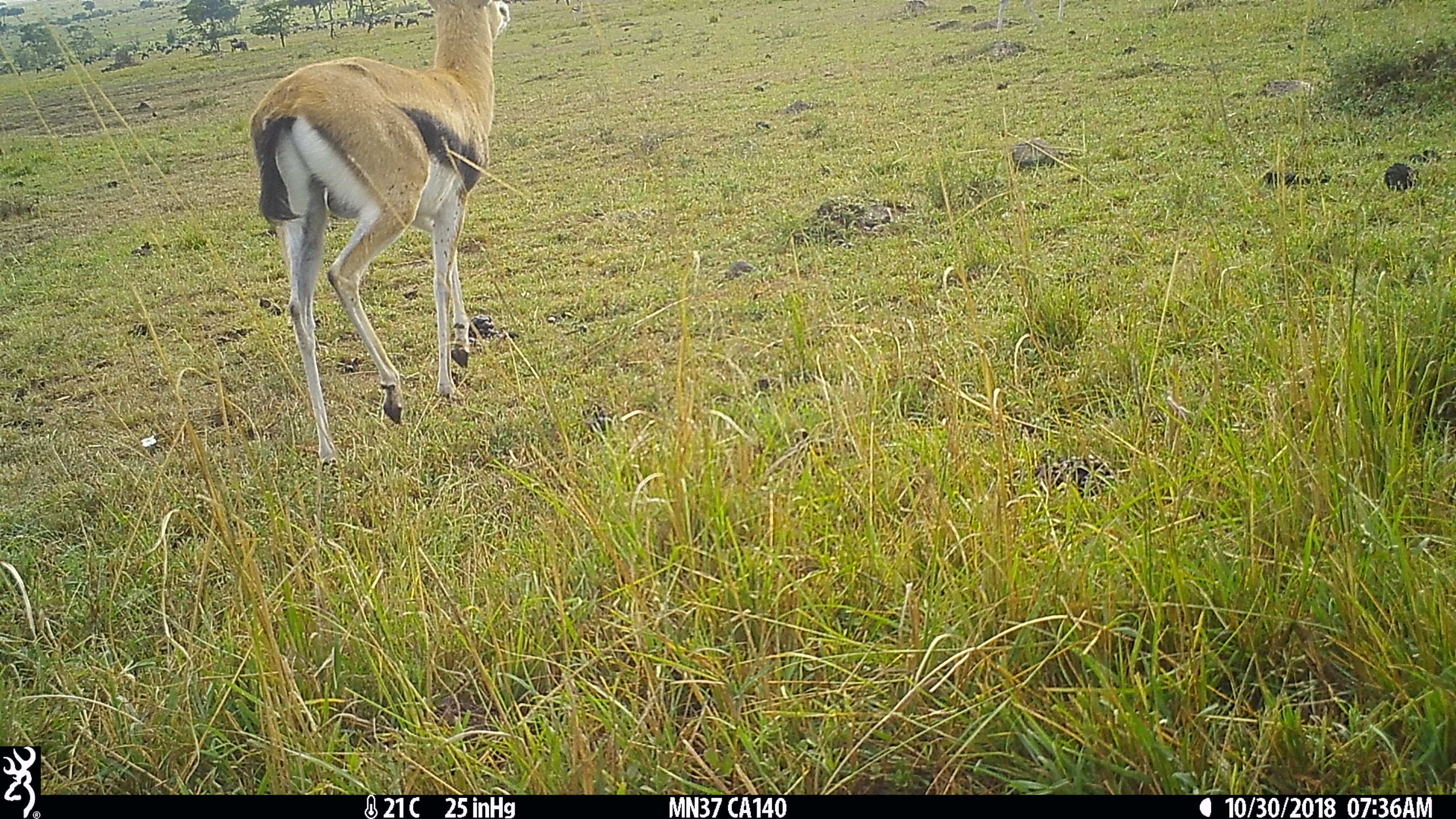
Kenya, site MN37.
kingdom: Animalia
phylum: Chordata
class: Mammalia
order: Artiodactyla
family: Bovidae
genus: Eudorcas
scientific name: Eudorcas thomsonii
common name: thomon's gazelle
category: gazelle thomsons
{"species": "gazelle thomsons (thomon's gazelle) (Eudorcas thomsonii)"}